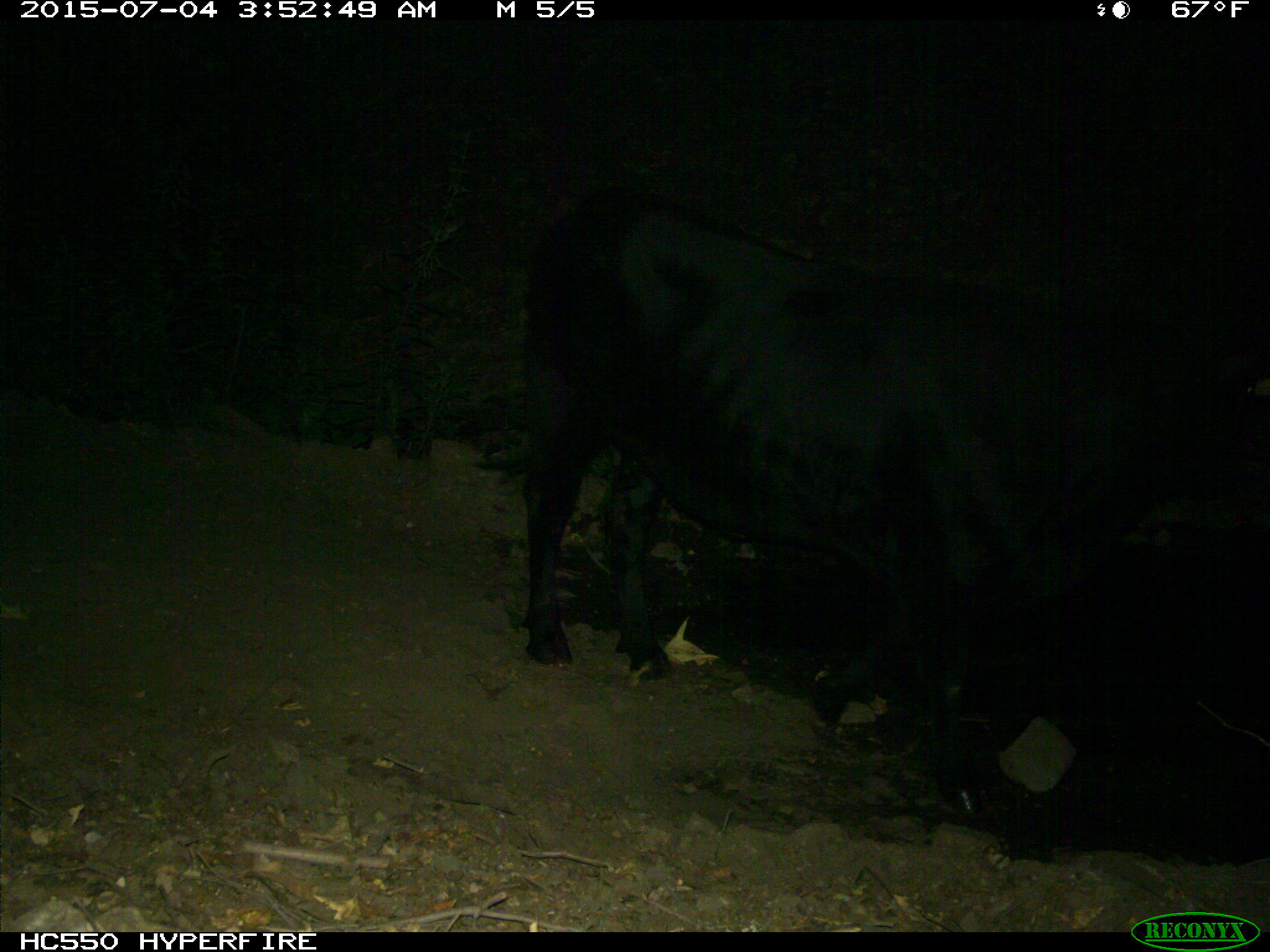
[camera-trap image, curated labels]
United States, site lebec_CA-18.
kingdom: Animalia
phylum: Chordata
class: Mammalia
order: Artiodactyla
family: Bovidae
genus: Bos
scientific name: Bos taurus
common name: domestic cow